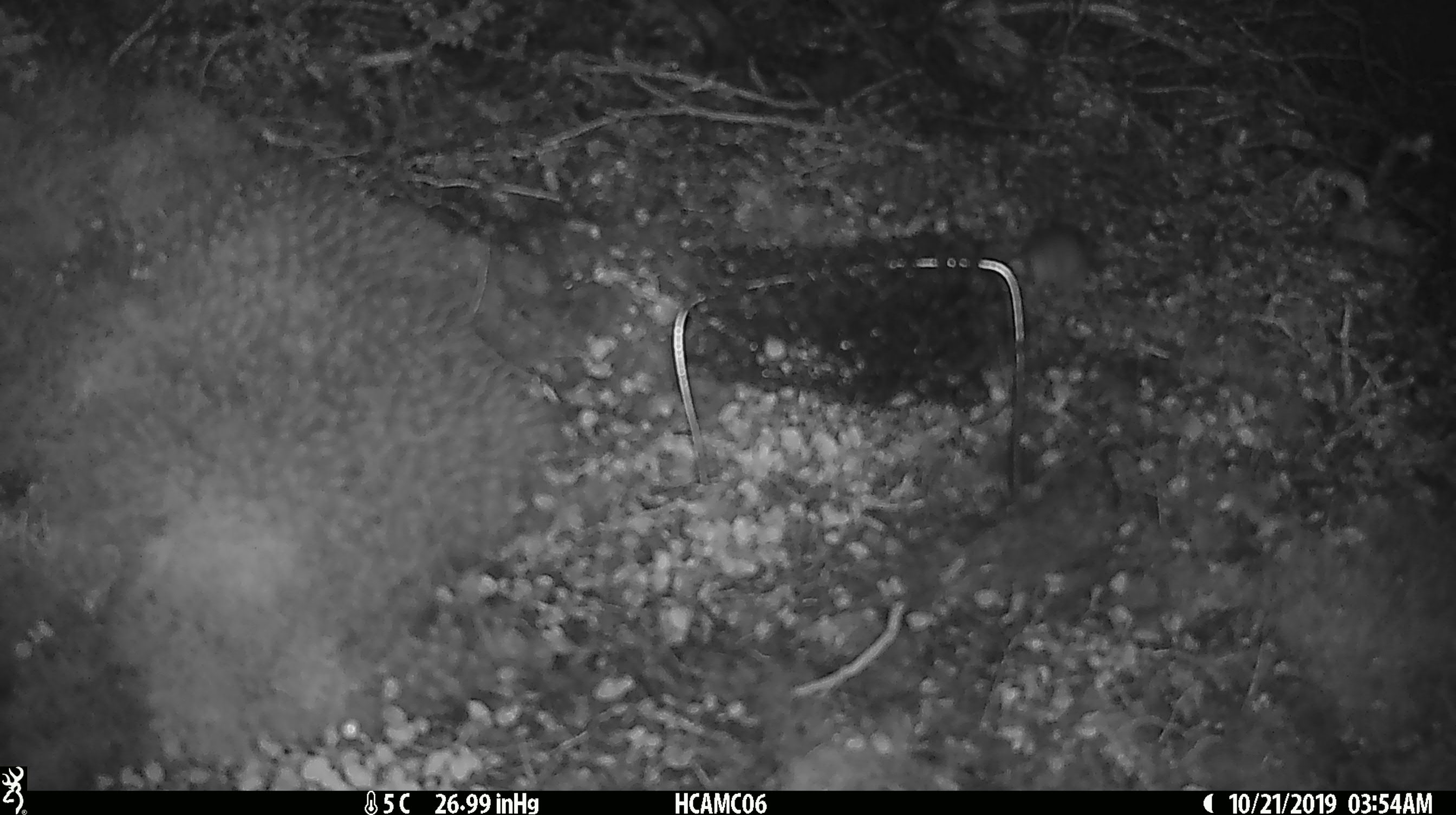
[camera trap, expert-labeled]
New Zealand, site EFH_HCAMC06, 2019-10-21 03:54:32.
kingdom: Animalia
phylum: Chordata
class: Mammalia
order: Rodentia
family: Muridae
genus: Mus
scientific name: Mus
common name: mouse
Mouse (Mus).